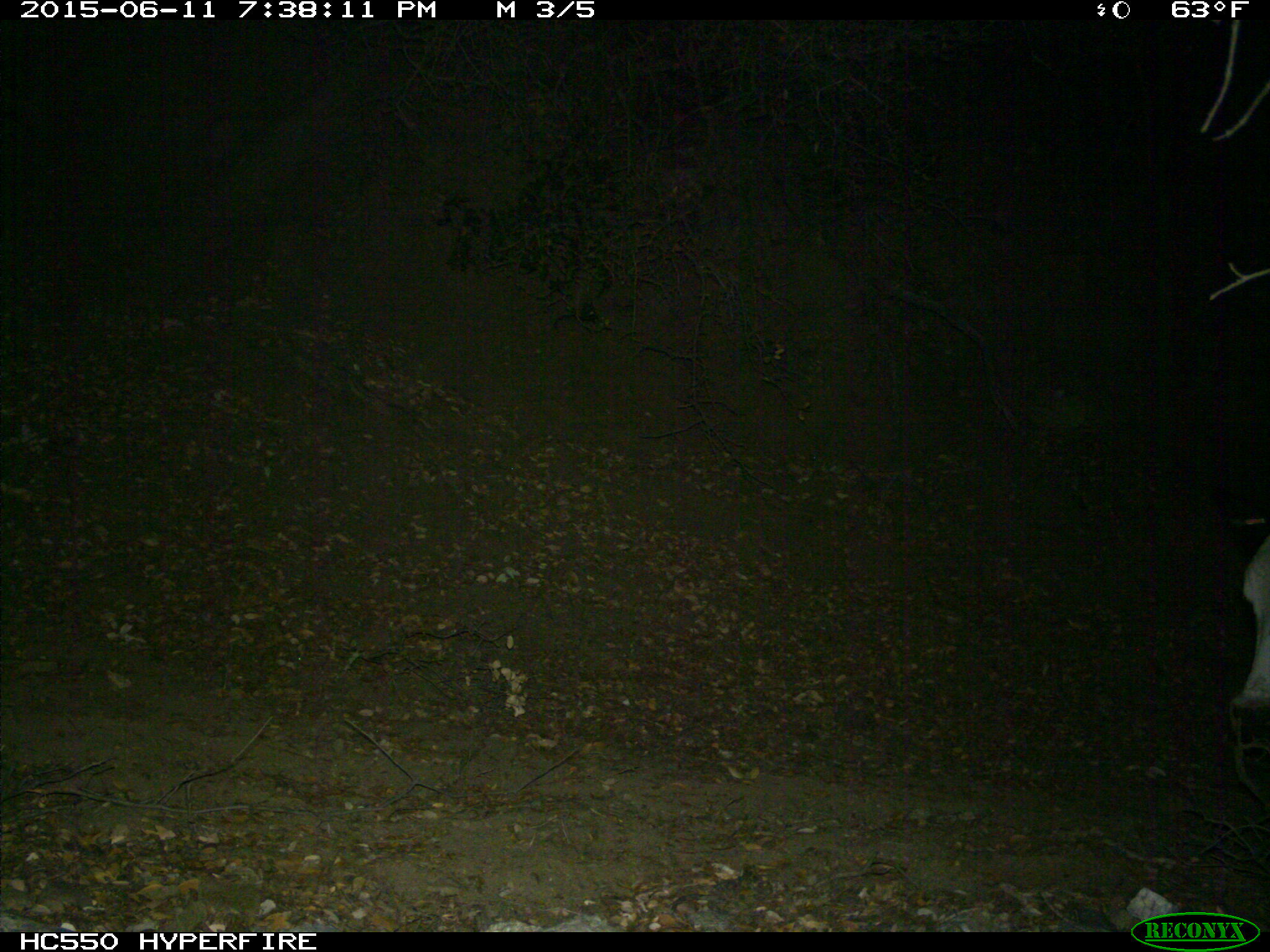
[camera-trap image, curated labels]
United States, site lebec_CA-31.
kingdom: Animalia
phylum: Chordata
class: Mammalia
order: Artiodactyla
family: Bovidae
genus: Bos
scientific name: Bos taurus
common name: domestic cow